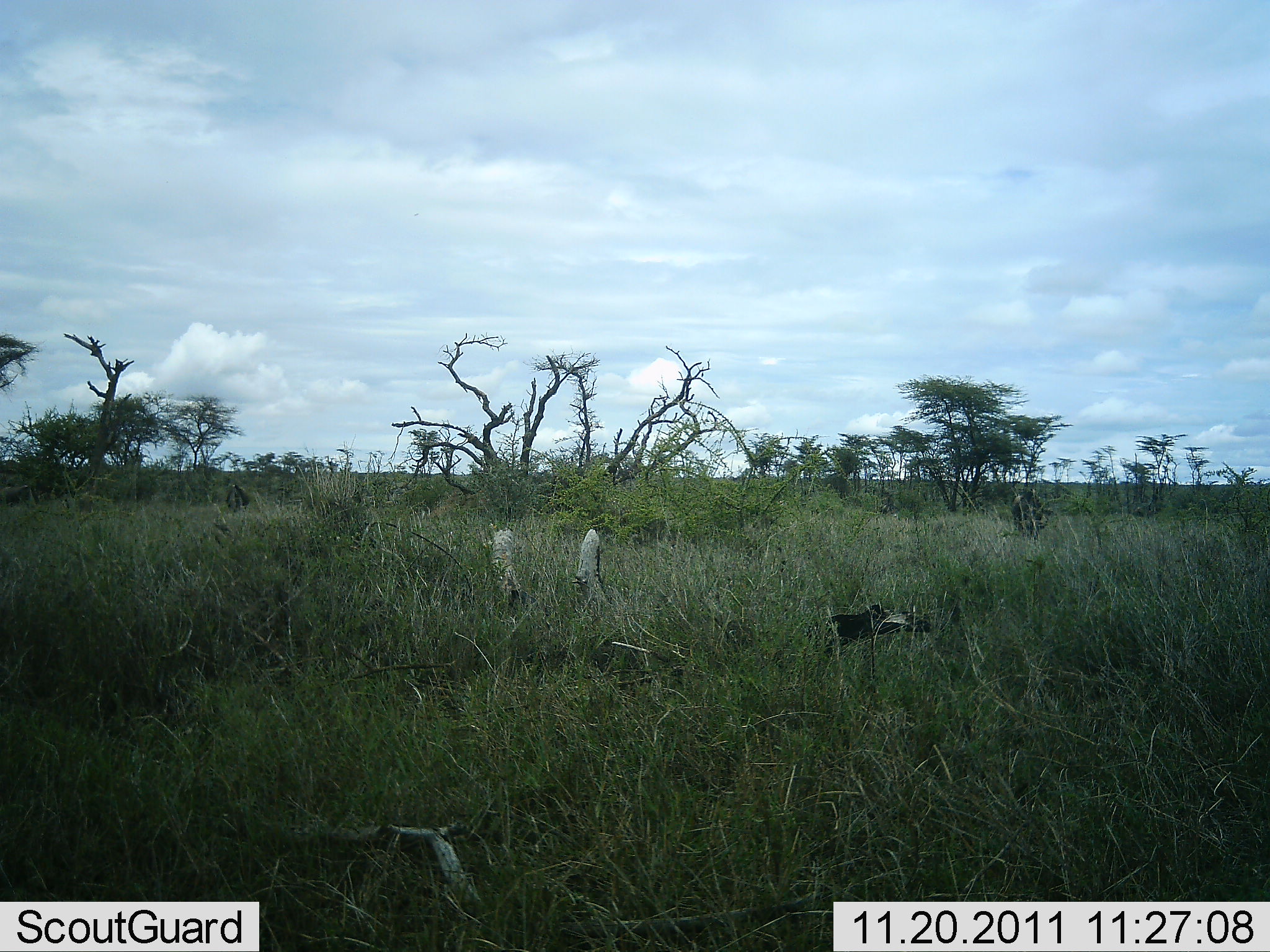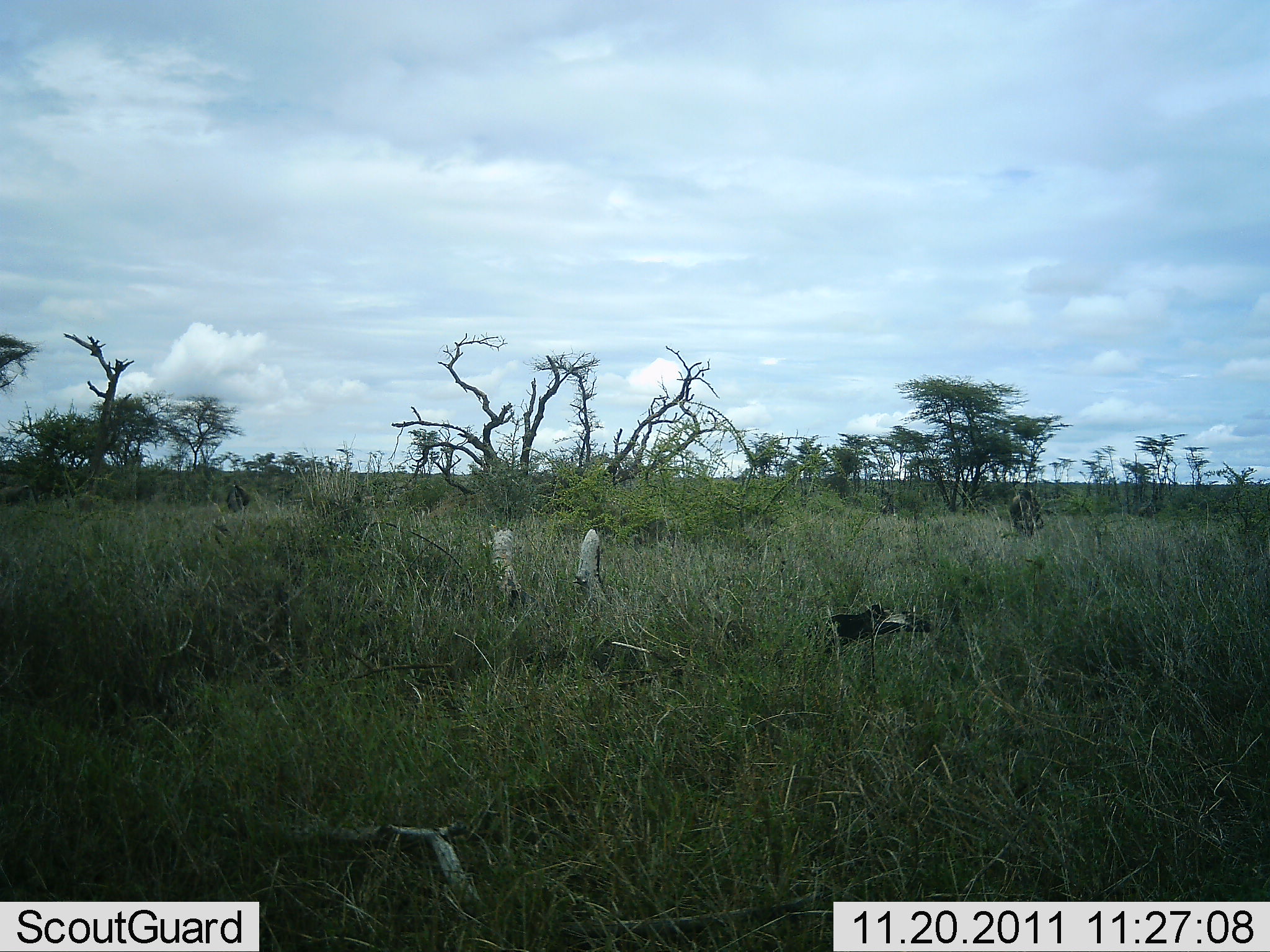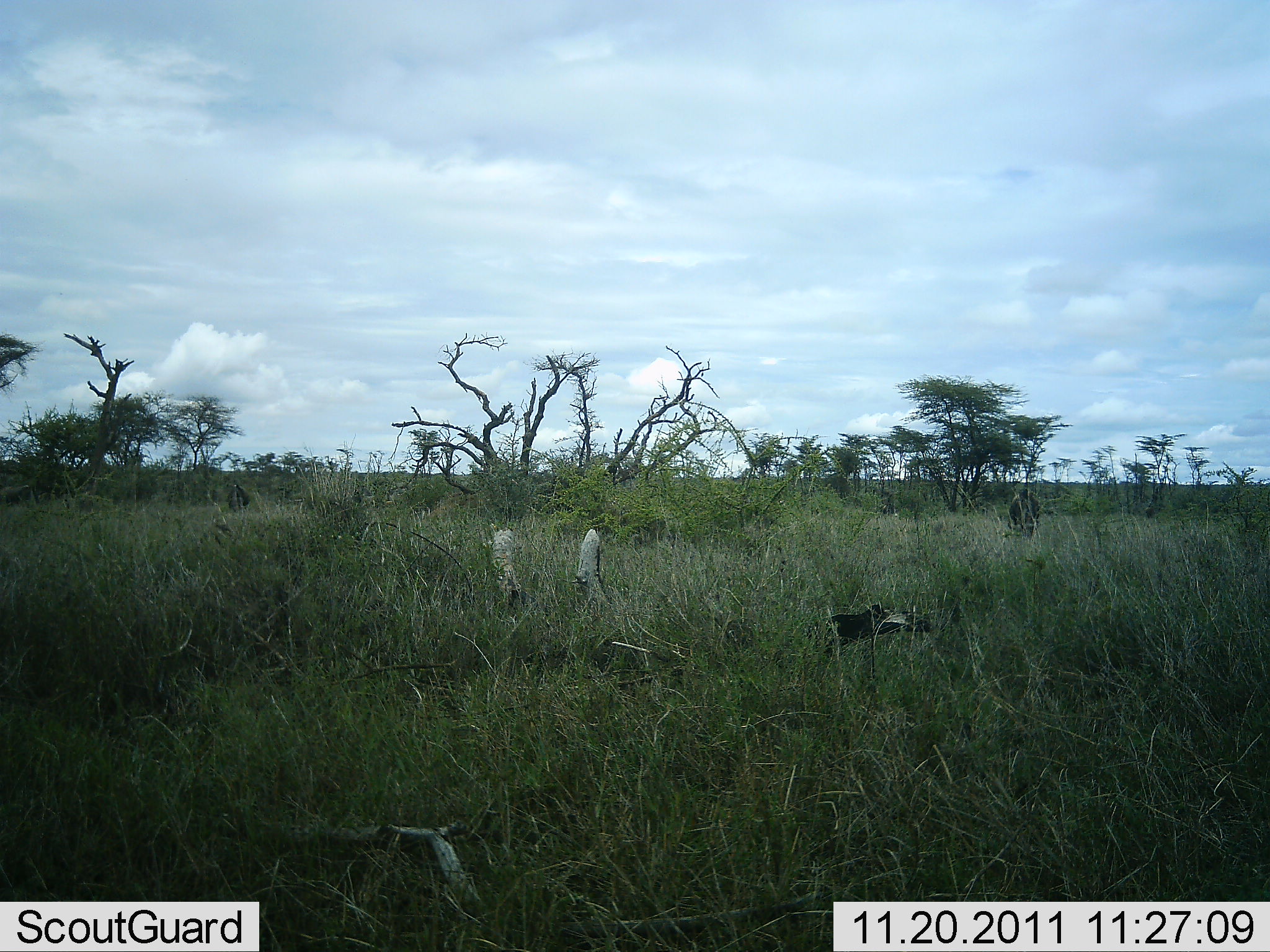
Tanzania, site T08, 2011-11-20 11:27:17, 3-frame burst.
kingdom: Animalia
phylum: Chordata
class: Mammalia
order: Artiodactyla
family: Bovidae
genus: Connochaetes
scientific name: Connochaetes taurinus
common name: blue wildebeest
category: wildebeest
Wildebeest (blue wildebeest) (Connochaetes taurinus), count 2. Behavior (volunteer vote fractions): standing 0%, resting 0%, moving 0%, interacting 0%. Young present (vote fraction): 0%. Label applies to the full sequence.